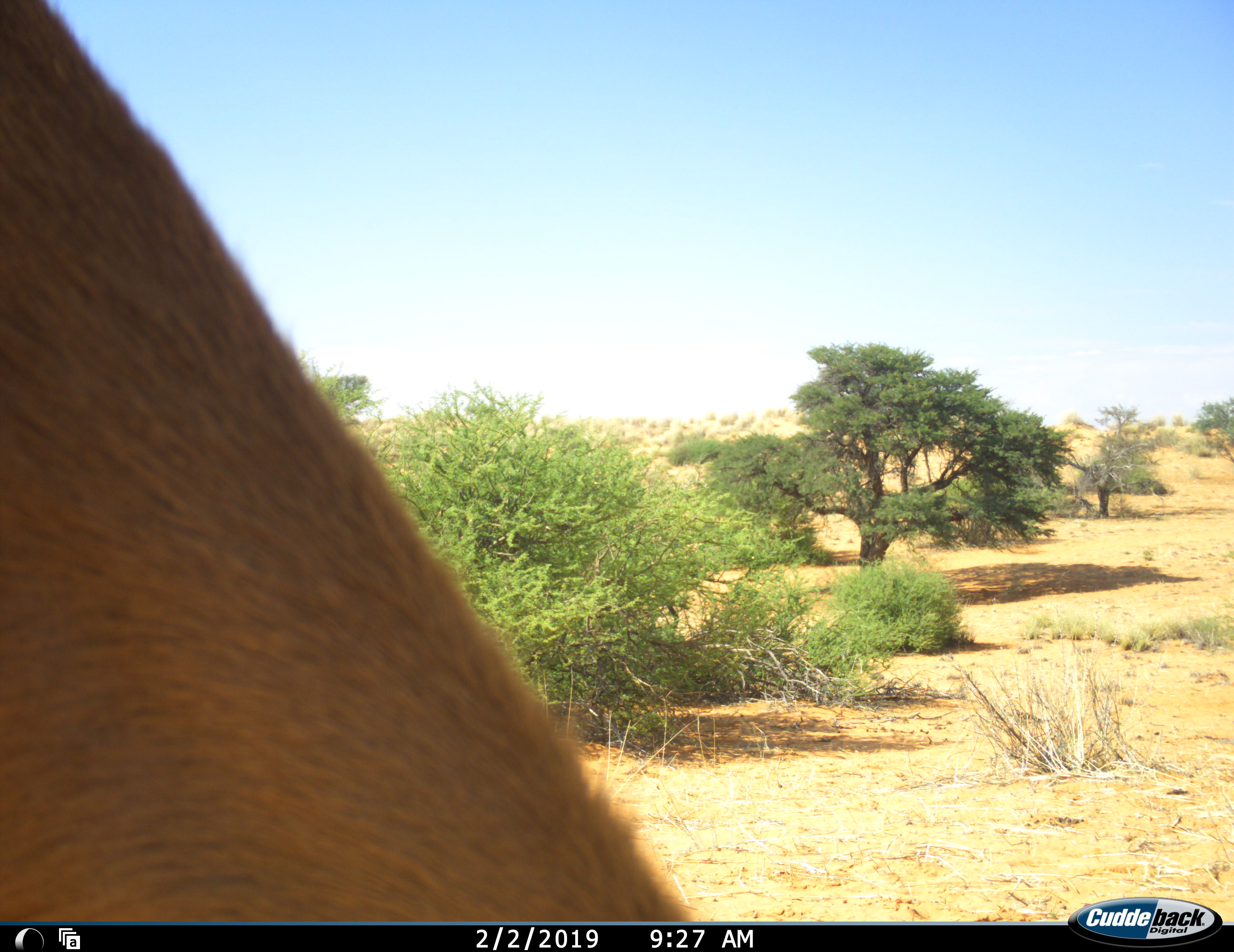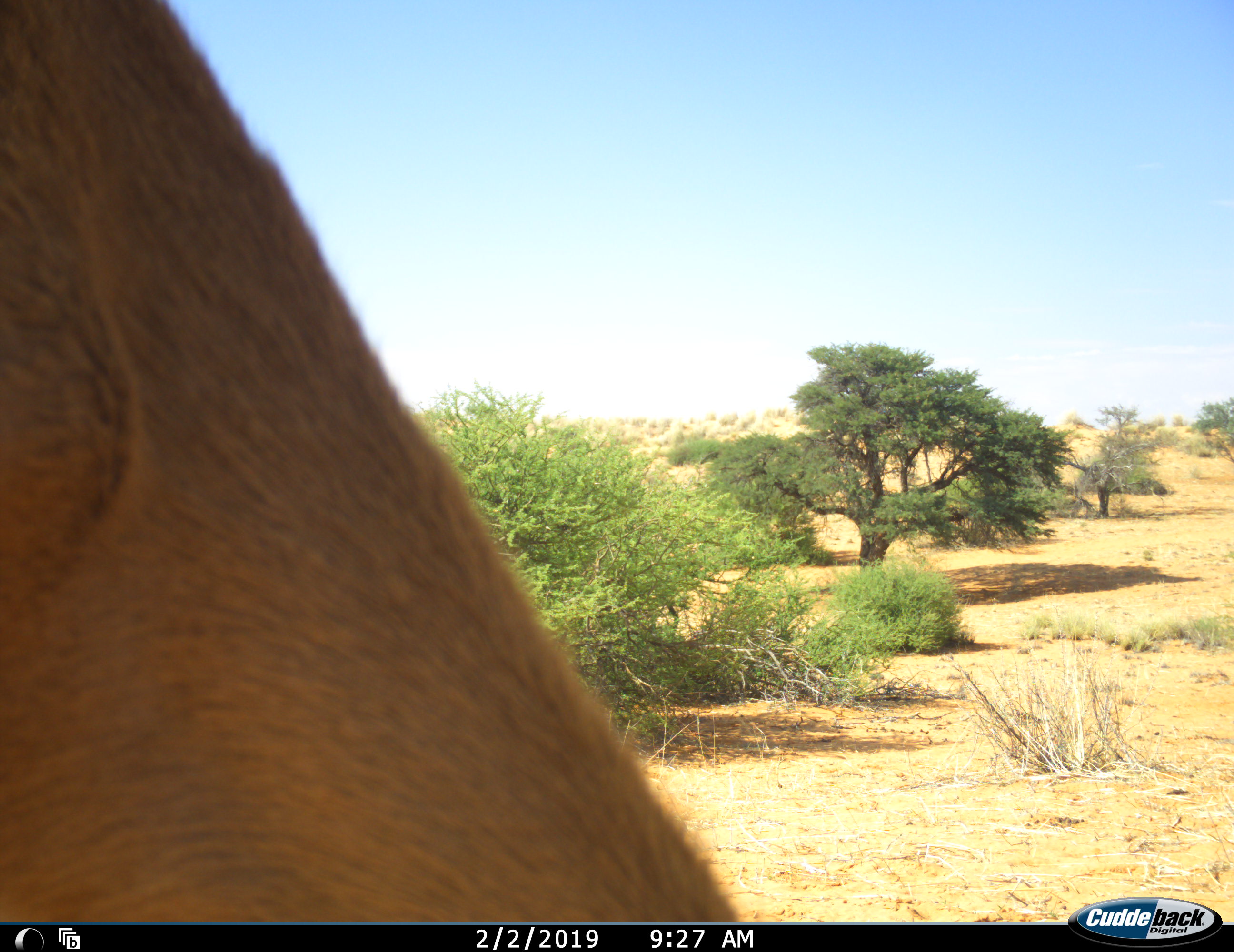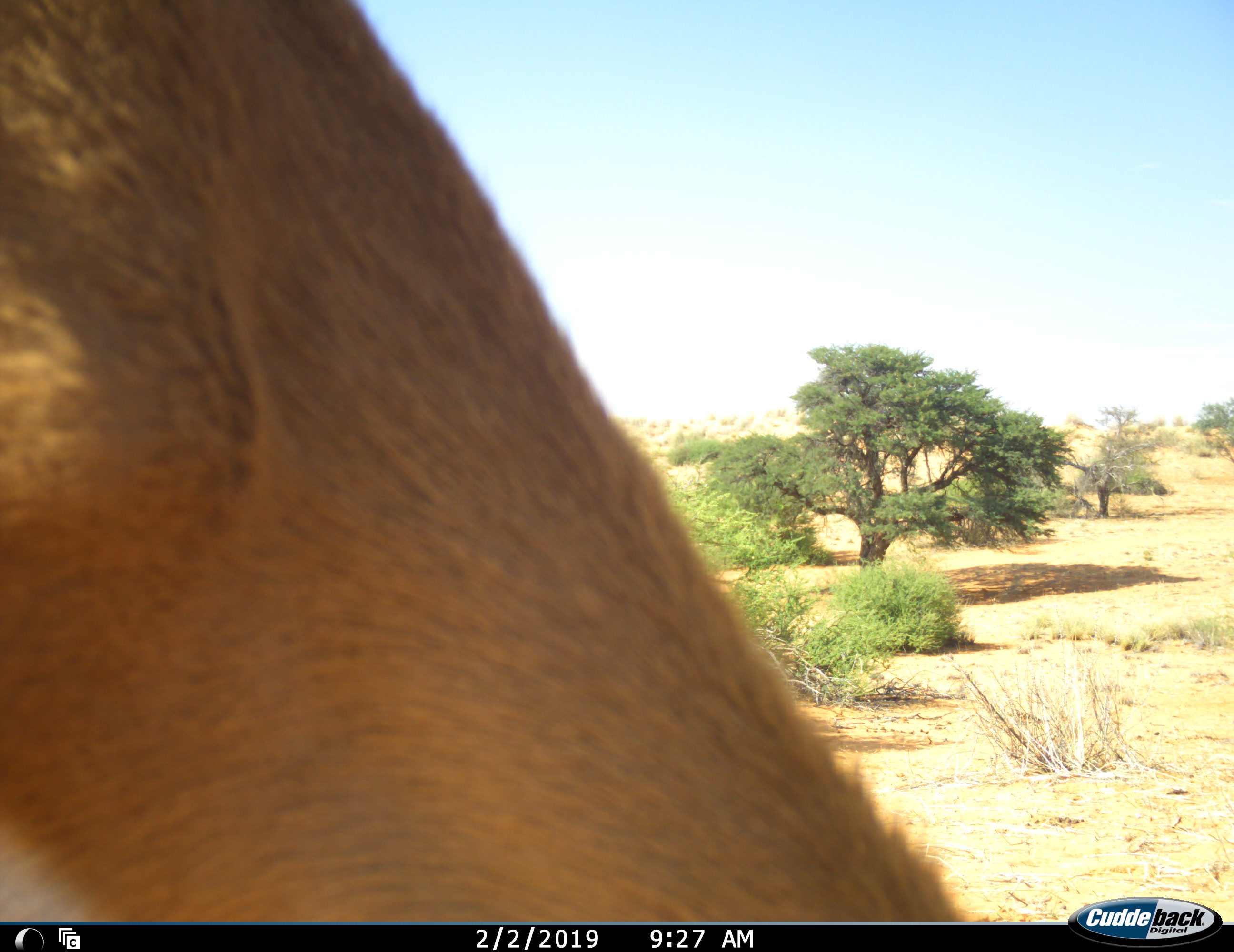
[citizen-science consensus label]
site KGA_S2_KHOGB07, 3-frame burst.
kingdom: Animalia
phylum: Chordata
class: Mammalia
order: Artiodactyla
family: Bovidae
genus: Antidorcas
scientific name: Antidorcas marsupialis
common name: springbok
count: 1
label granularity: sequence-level